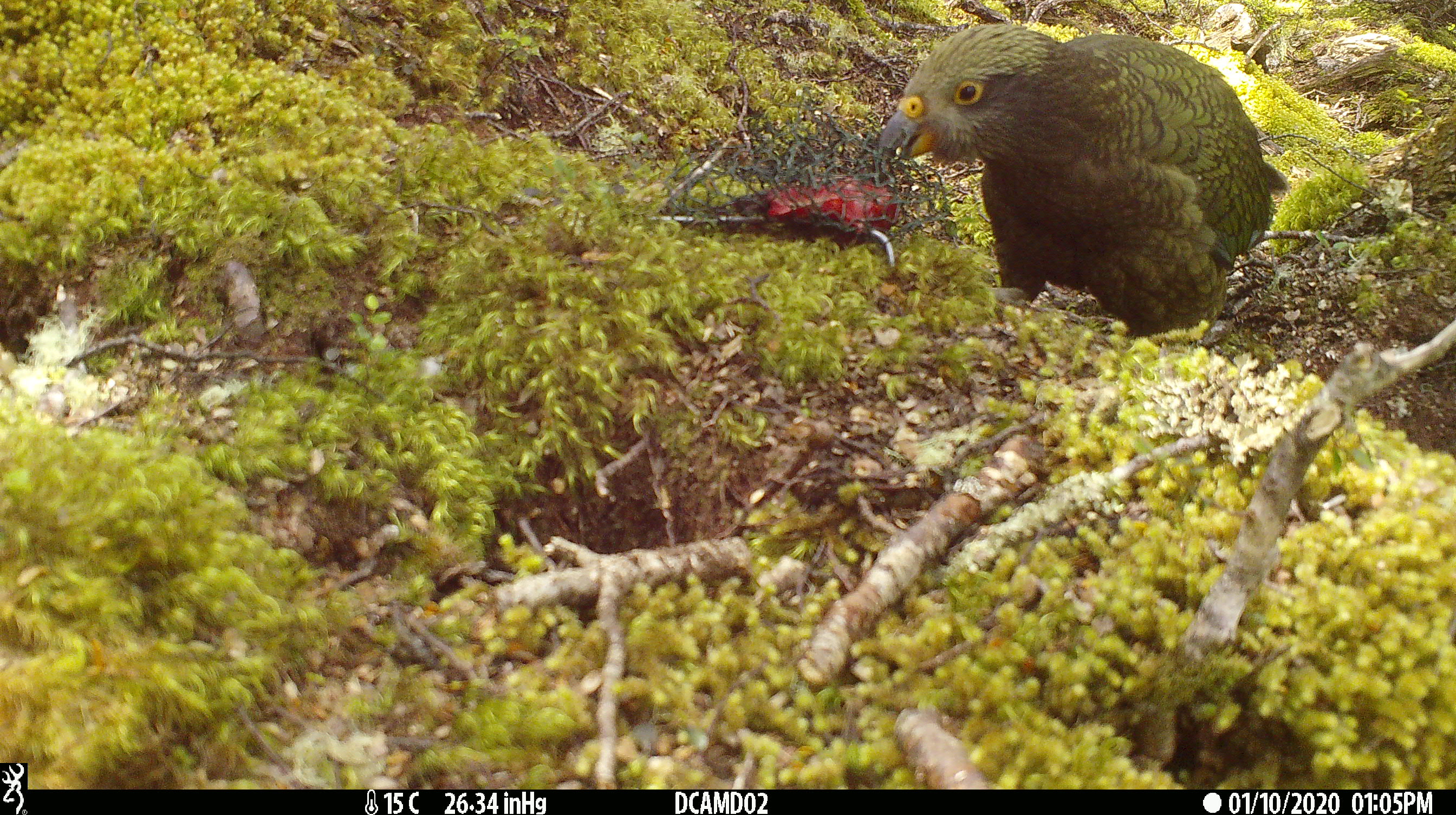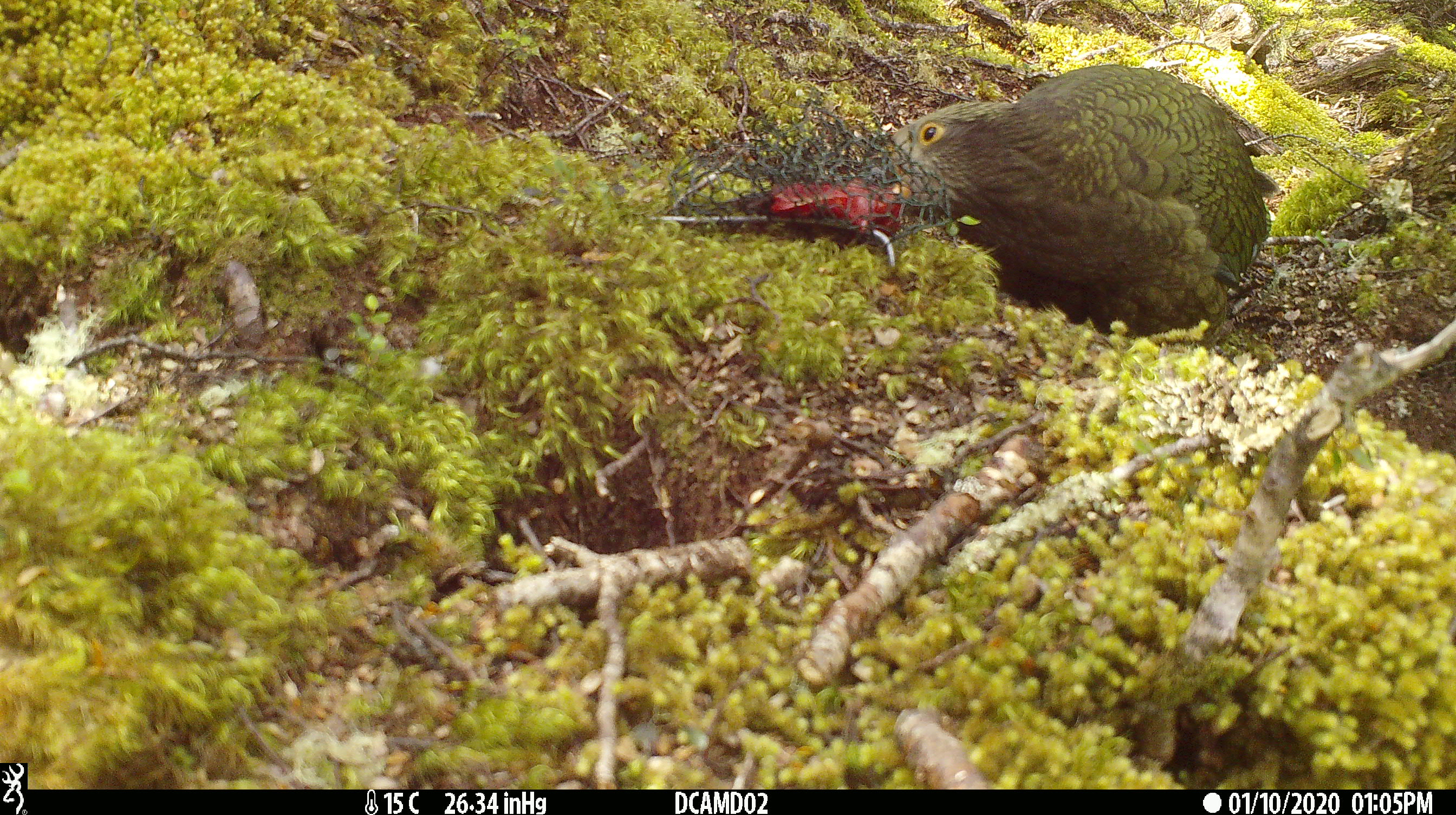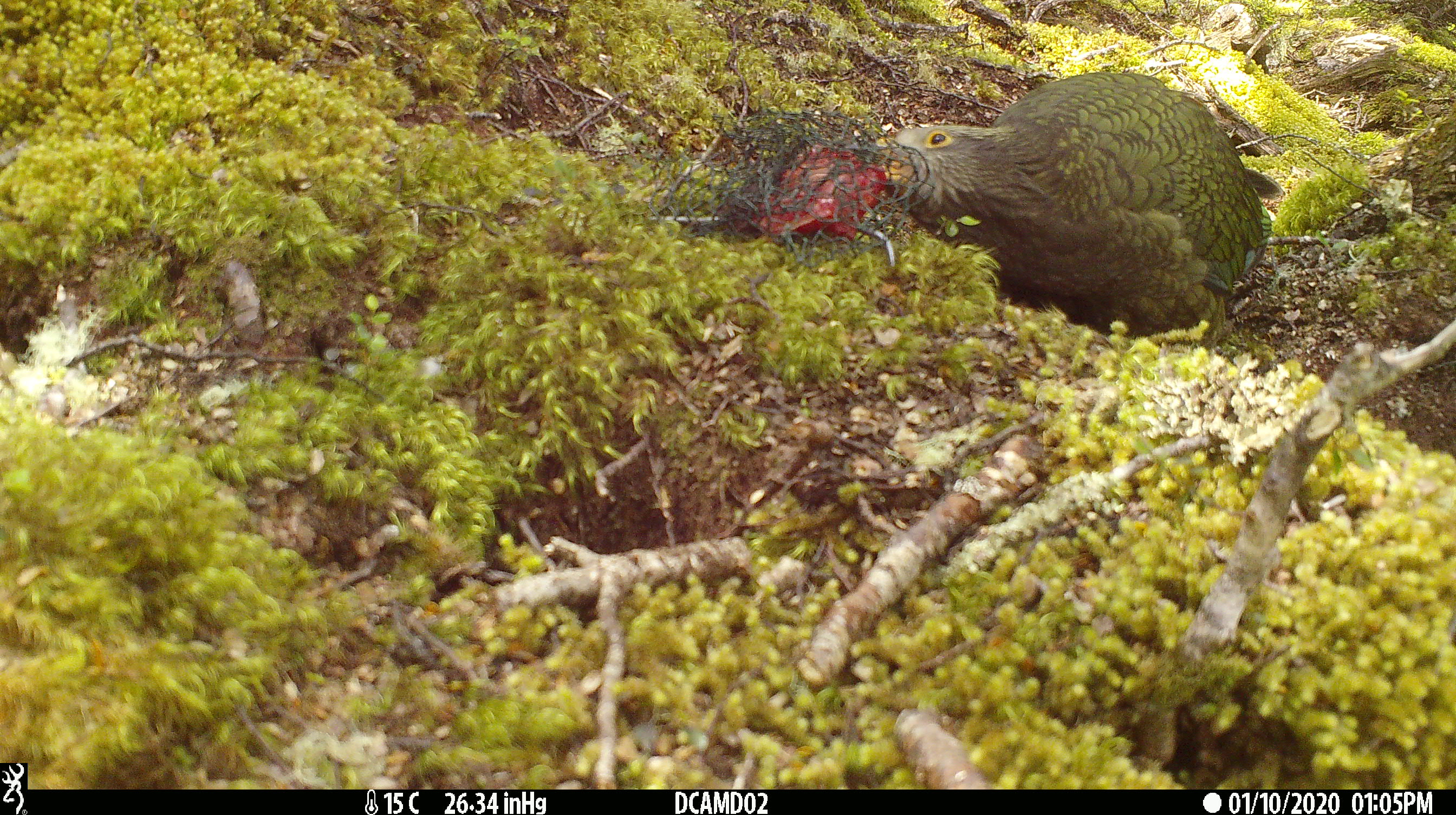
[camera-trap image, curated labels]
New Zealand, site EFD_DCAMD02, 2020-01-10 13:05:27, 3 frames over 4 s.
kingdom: Animalia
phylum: Chordata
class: Aves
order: Psittaciformes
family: Strigopidae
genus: Nestor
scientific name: Nestor notabilis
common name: kea